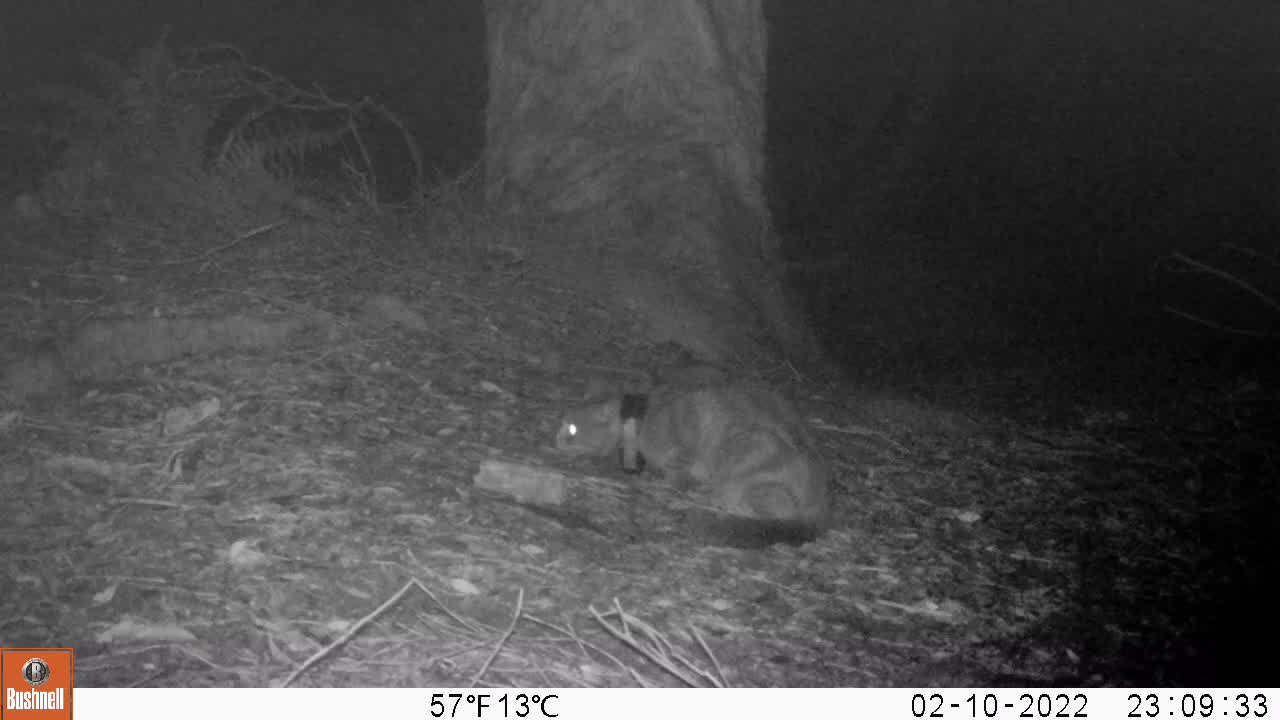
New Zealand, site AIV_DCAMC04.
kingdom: Animalia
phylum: Chordata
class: Mammalia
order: Carnivora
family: Felidae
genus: Felis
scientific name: Felis catus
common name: domestic cat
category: cat